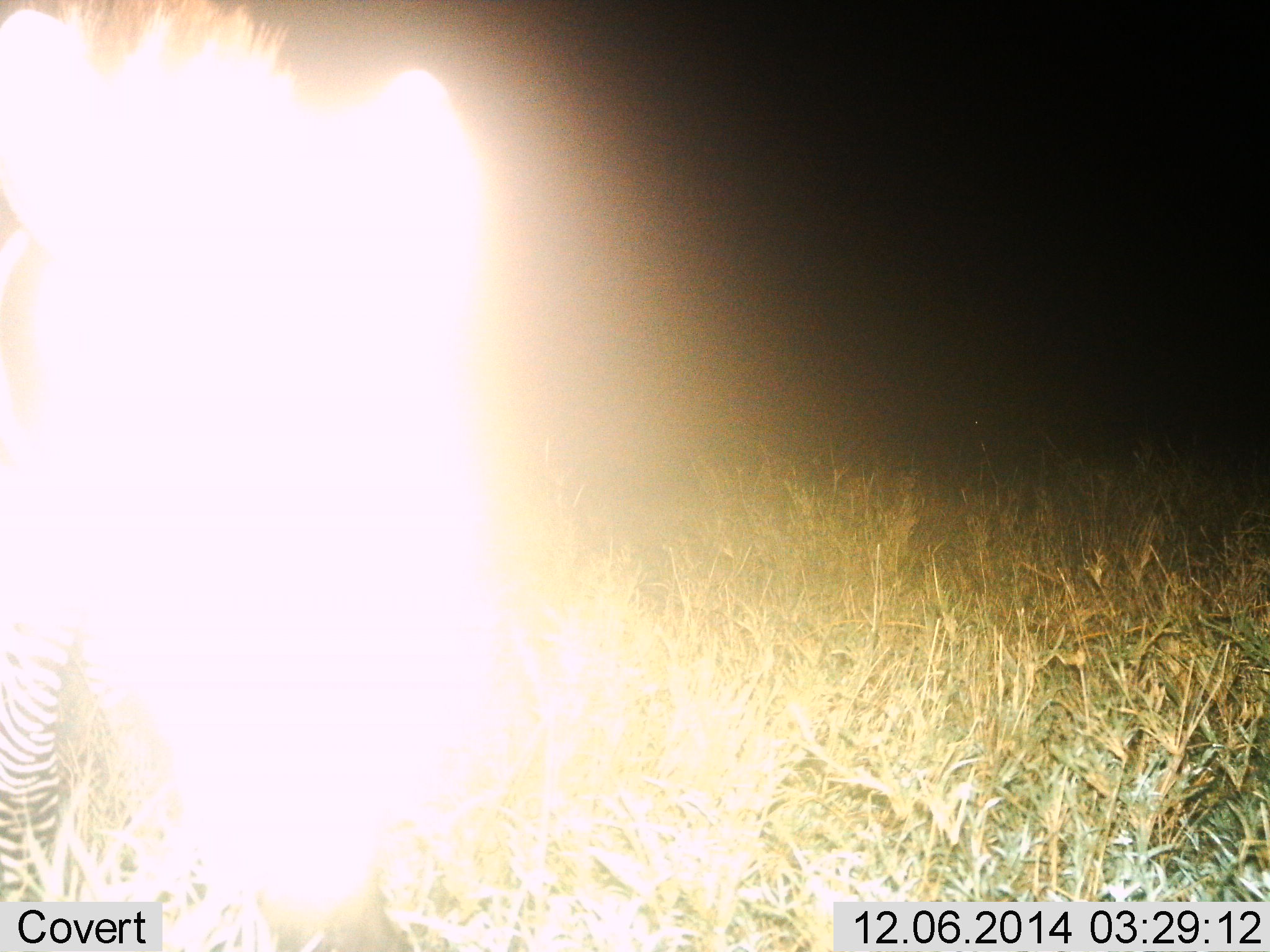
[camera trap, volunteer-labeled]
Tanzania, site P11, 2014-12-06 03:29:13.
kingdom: Animalia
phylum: Chordata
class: Mammalia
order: Perissodactyla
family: Equidae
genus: Equus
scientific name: Equus quagga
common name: plains zebra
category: zebra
Zebra (plains zebra) (Equus quagga), count 1. Behavior (volunteer vote fractions): standing 43%, resting 0%, moving 14%, interacting 0%. Young present (vote fraction): 0%. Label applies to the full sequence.